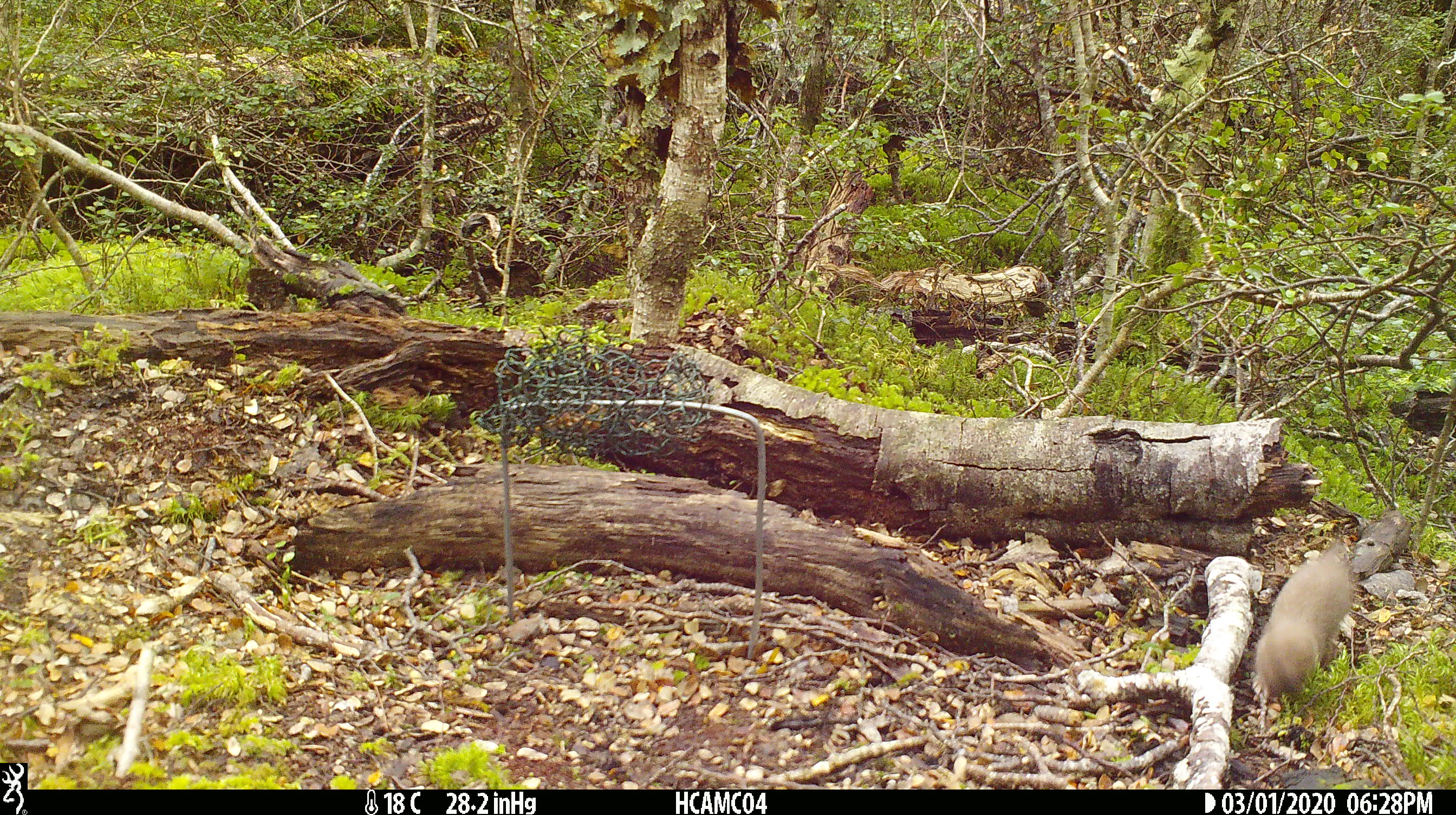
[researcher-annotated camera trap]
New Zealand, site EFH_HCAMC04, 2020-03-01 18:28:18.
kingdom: Animalia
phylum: Chordata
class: Mammalia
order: Rodentia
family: Muridae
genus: Mus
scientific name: Mus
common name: mouse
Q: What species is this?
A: Mouse (Mus).